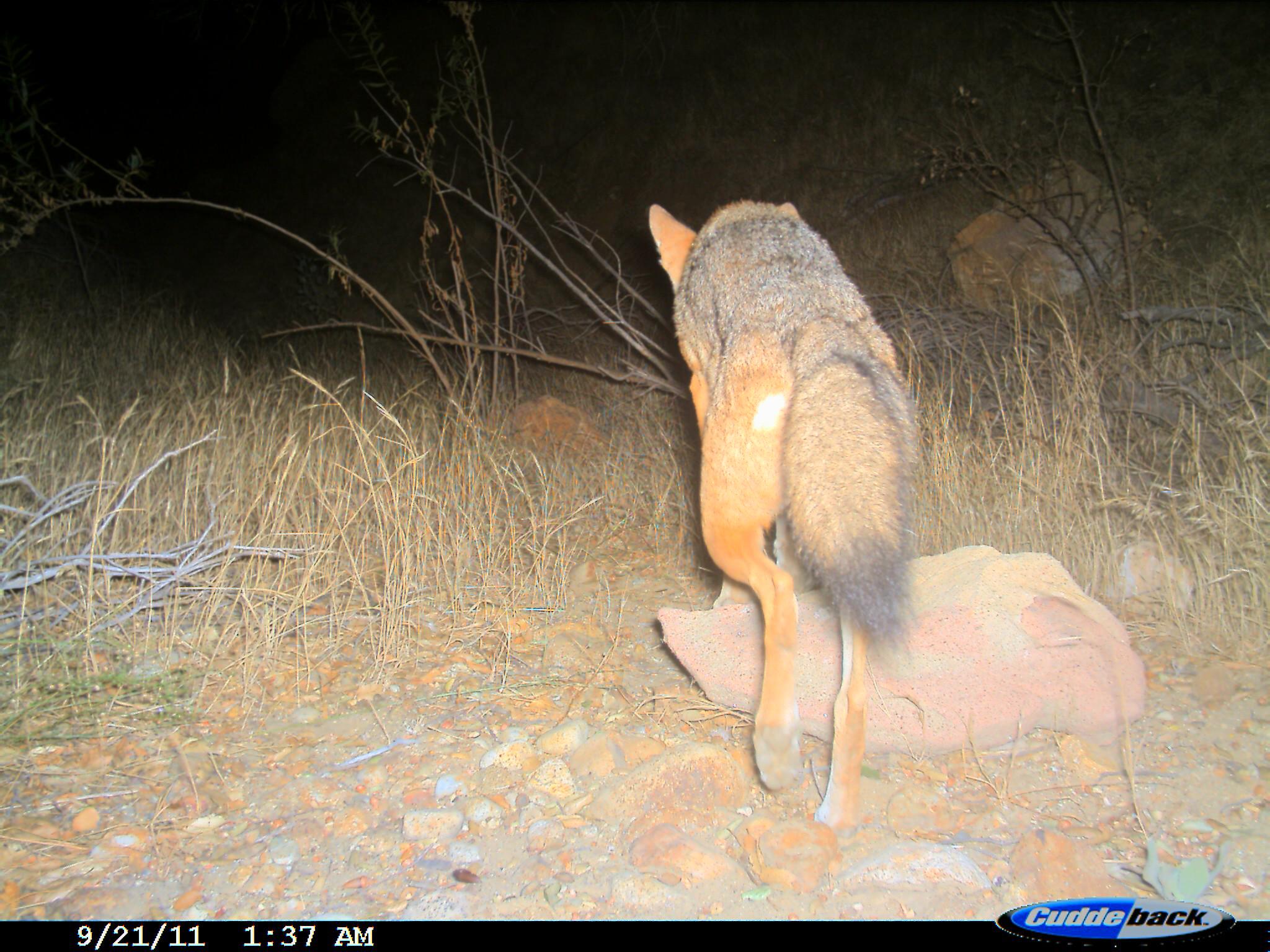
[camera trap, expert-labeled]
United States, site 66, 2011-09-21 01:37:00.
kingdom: Animalia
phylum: Chordata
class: Mammalia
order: Carnivora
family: Canidae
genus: Canis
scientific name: Canis latrans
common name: coyote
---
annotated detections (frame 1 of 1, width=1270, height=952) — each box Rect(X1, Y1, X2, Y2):
coyote: Rect(647, 199, 927, 843)